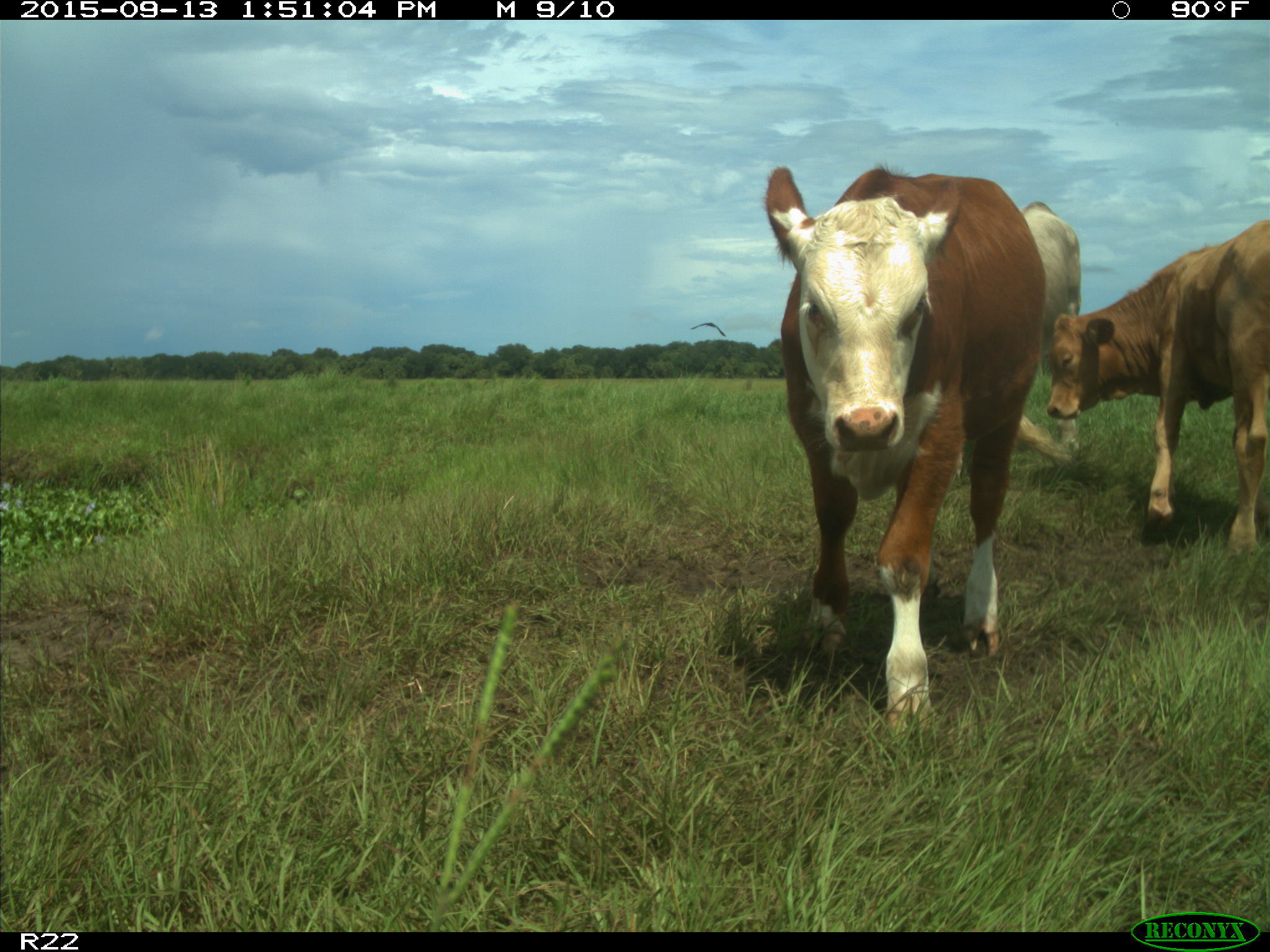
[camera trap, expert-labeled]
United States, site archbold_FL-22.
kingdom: Animalia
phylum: Chordata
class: Mammalia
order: Artiodactyla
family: Bovidae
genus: Bos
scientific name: Bos taurus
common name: domestic cow